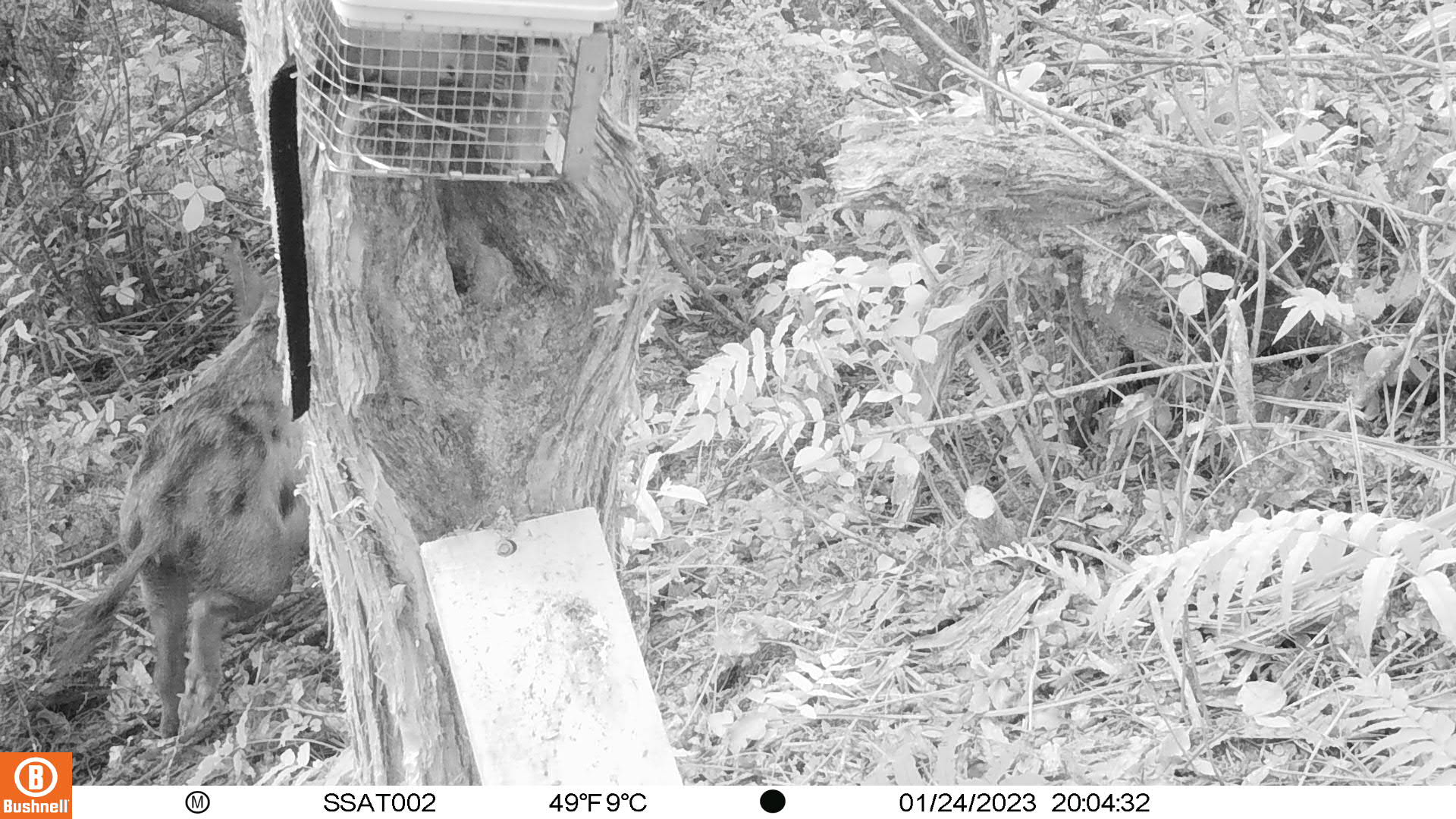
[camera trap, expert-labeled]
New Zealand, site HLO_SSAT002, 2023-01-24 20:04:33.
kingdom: Animalia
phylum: Chordata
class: Mammalia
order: Artiodactyla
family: Suidae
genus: Sus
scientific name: Sus scrofa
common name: pig